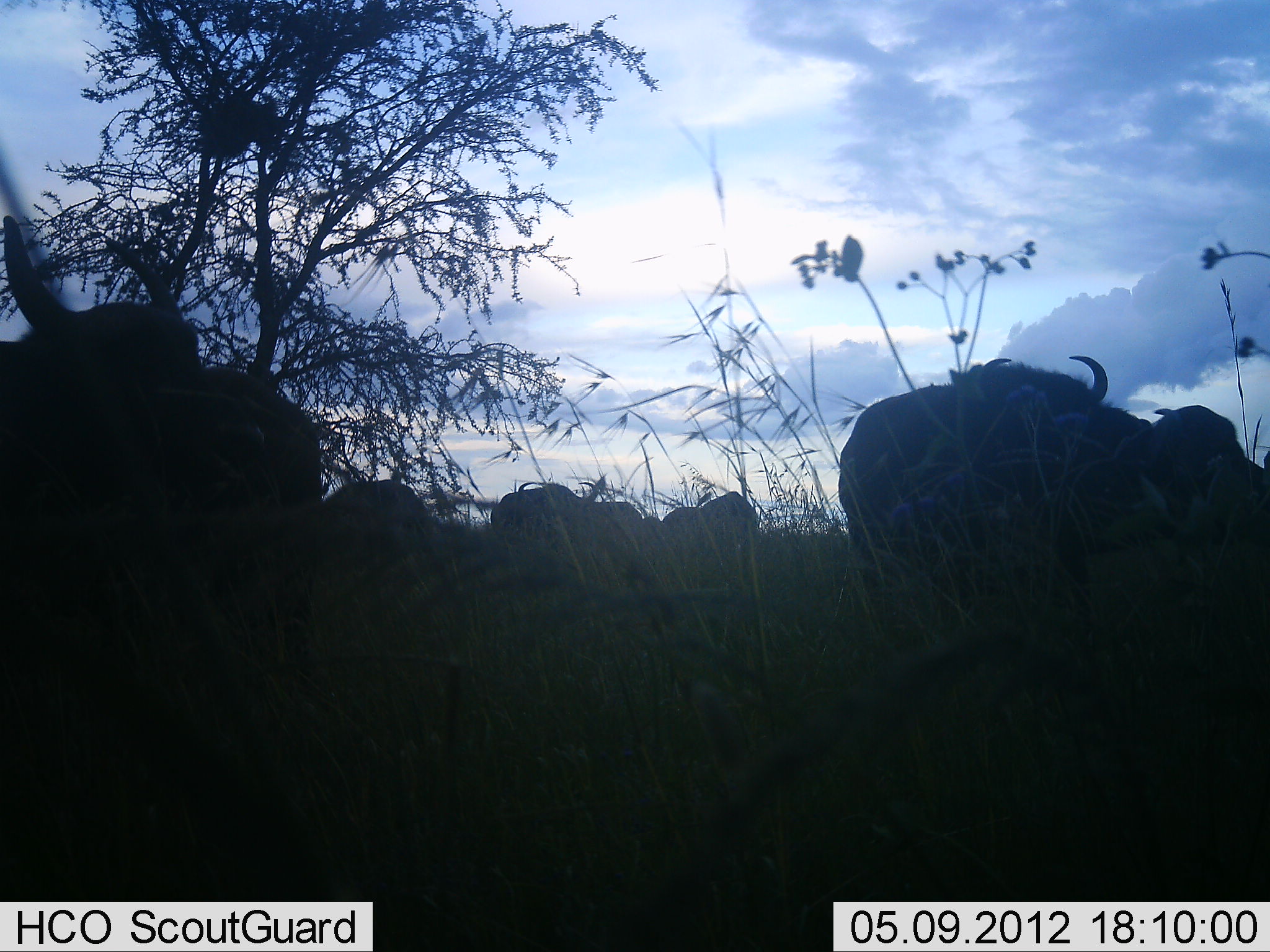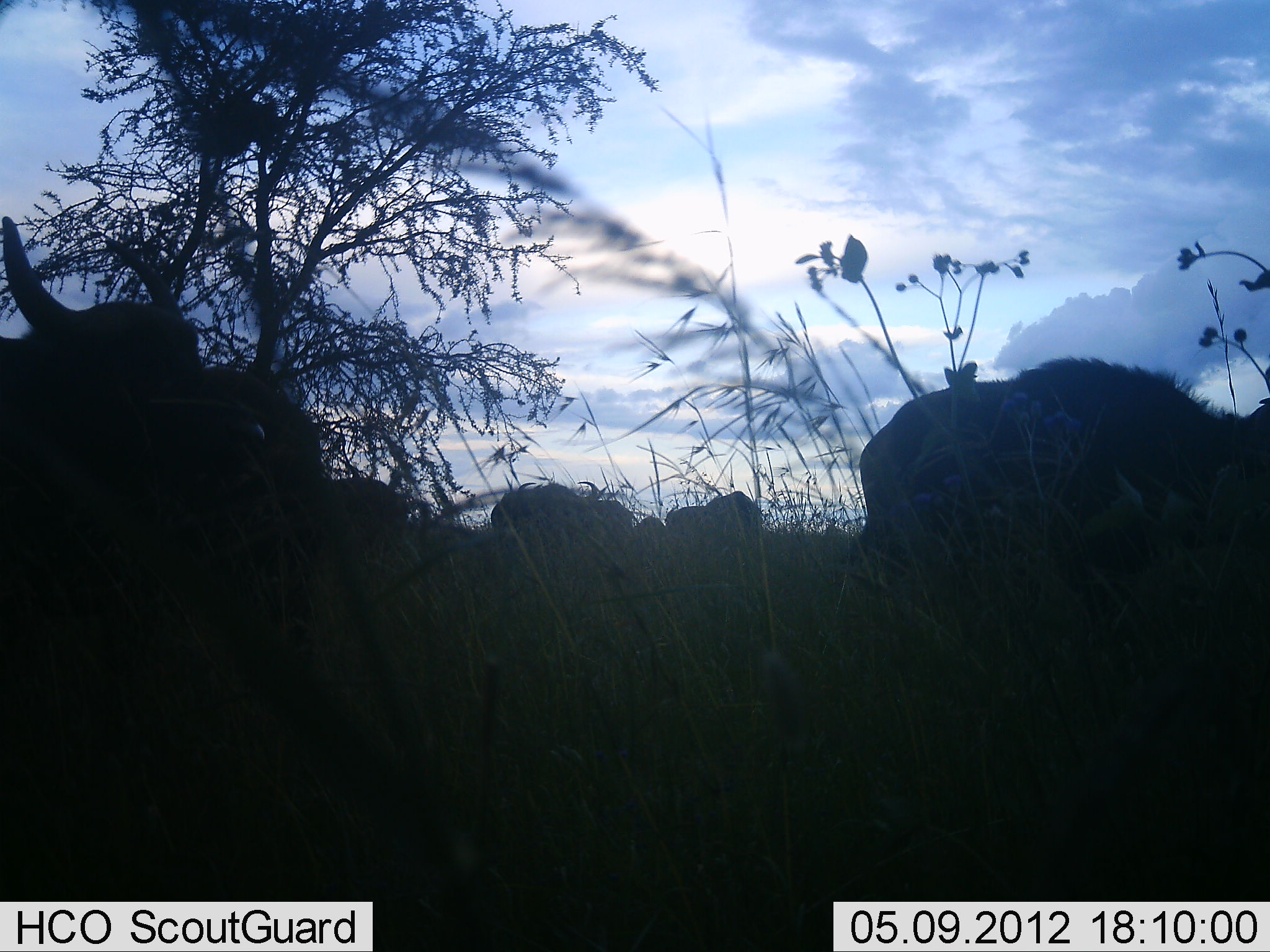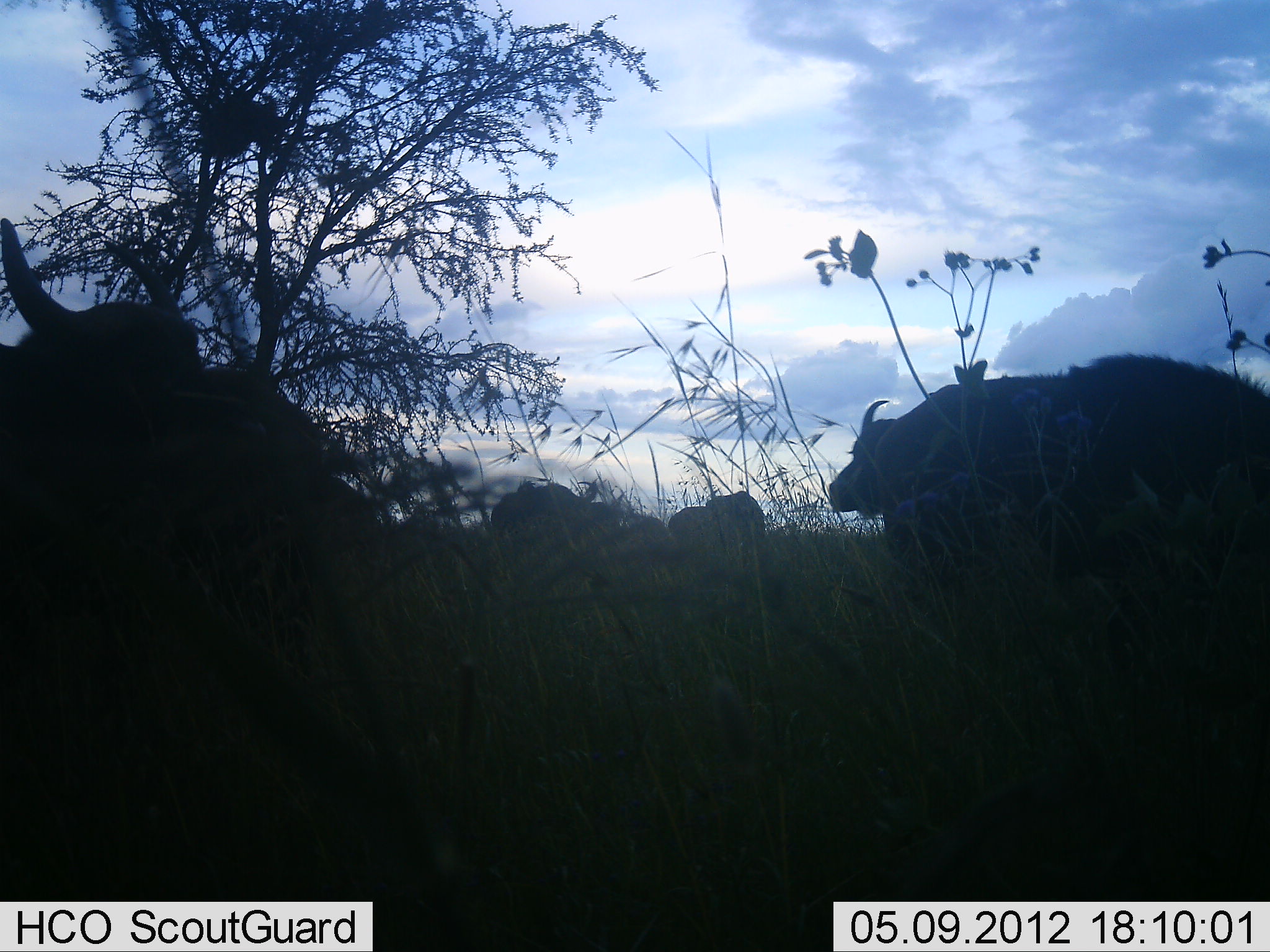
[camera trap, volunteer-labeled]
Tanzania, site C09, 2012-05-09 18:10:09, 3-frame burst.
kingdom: Animalia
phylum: Chordata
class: Mammalia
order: Artiodactyla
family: Bovidae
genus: Syncerus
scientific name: Syncerus caffer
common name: cape buffalo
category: buffalo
Buffalo (cape buffalo) (Syncerus caffer), count 7. Behavior (volunteer vote fractions): standing 64%, resting 45%, moving 27%, interacting 0%. Young present (vote fraction): 0%. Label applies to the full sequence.